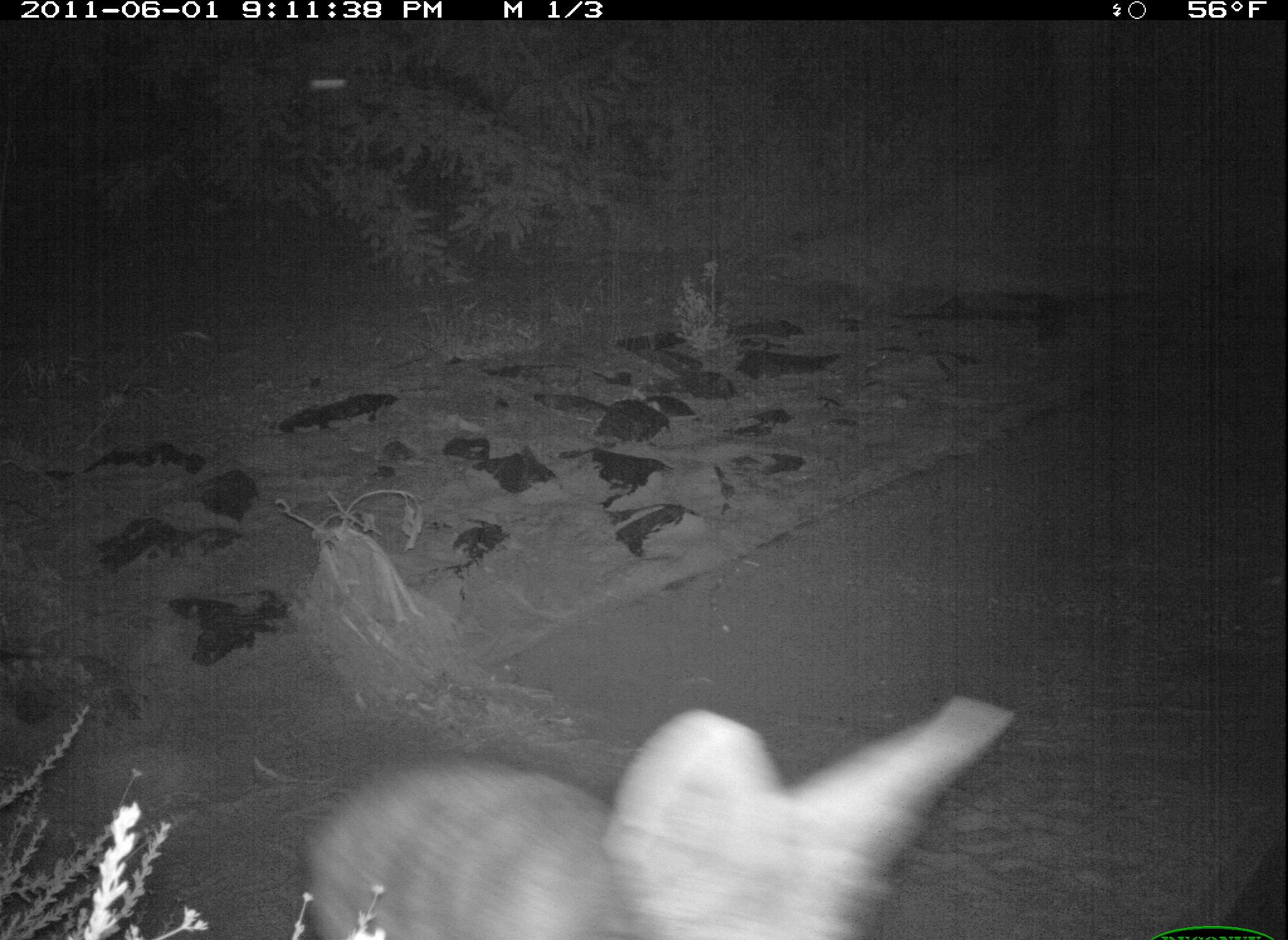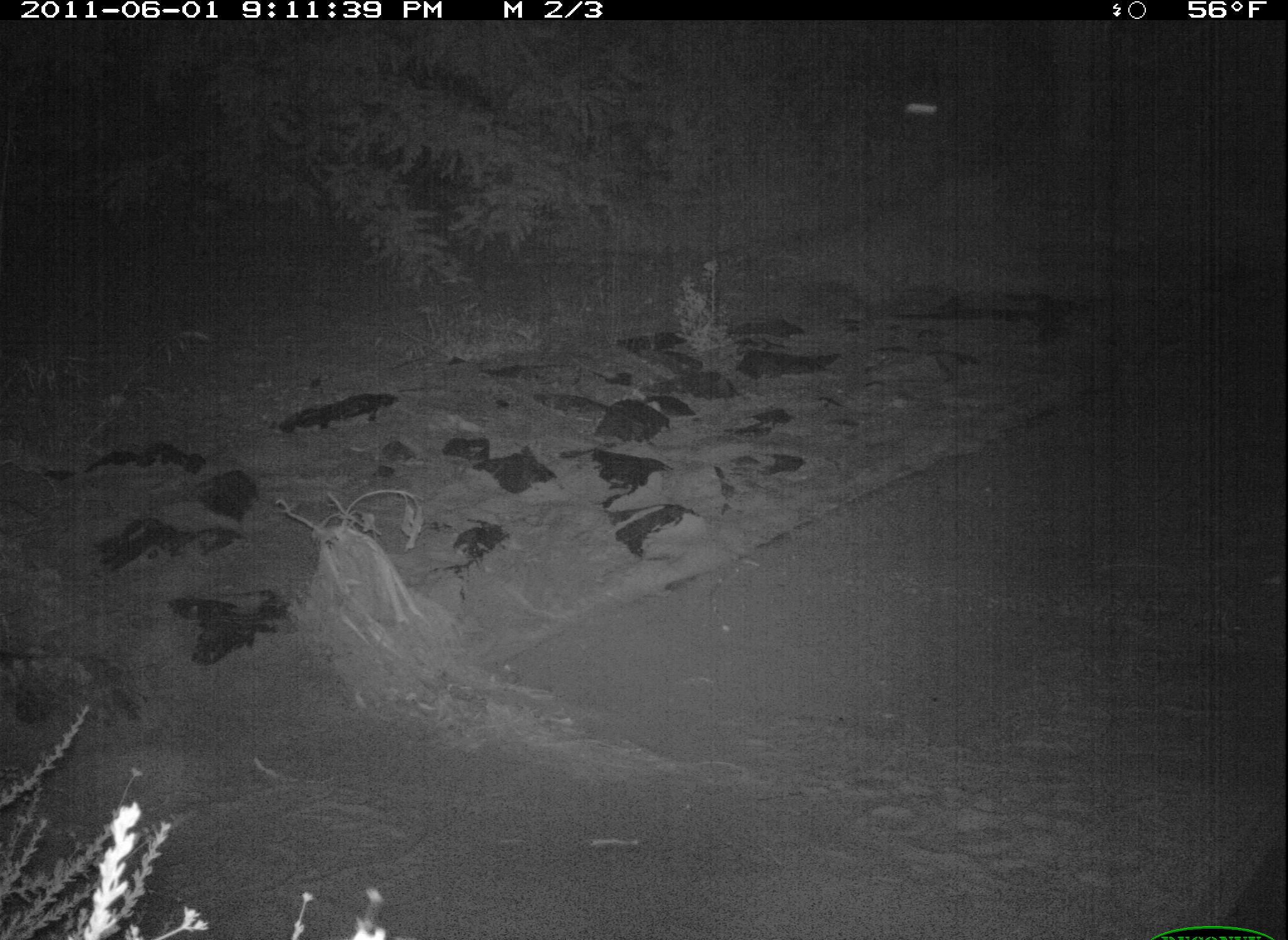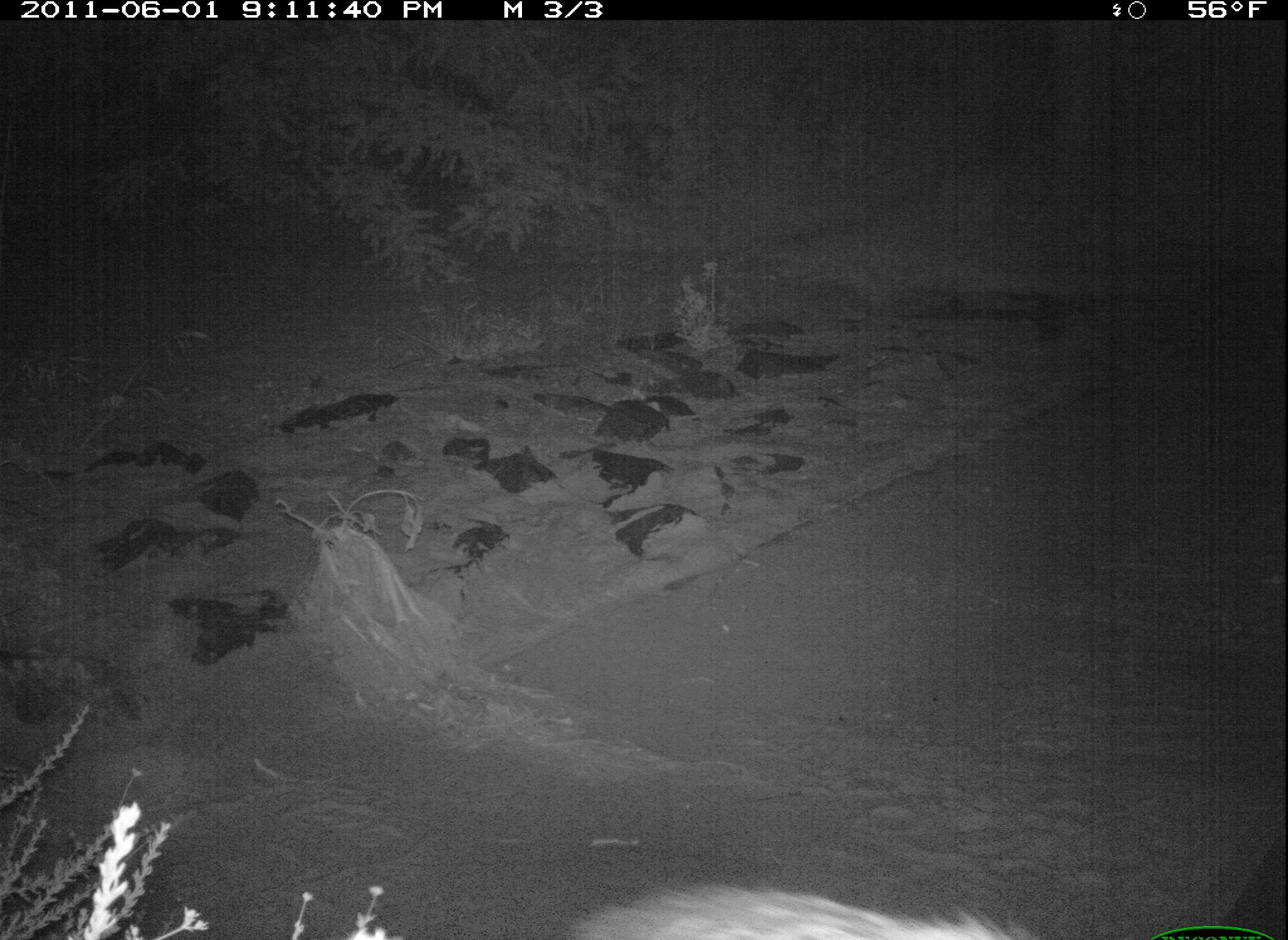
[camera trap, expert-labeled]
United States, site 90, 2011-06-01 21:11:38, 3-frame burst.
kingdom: Animalia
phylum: Chordata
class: Mammalia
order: Carnivora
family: Canidae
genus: Canis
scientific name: Canis latrans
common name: coyote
Coyote (Canis latrans).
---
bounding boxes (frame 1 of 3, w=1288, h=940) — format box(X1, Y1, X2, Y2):
coyote: box(308, 686, 1024, 940)